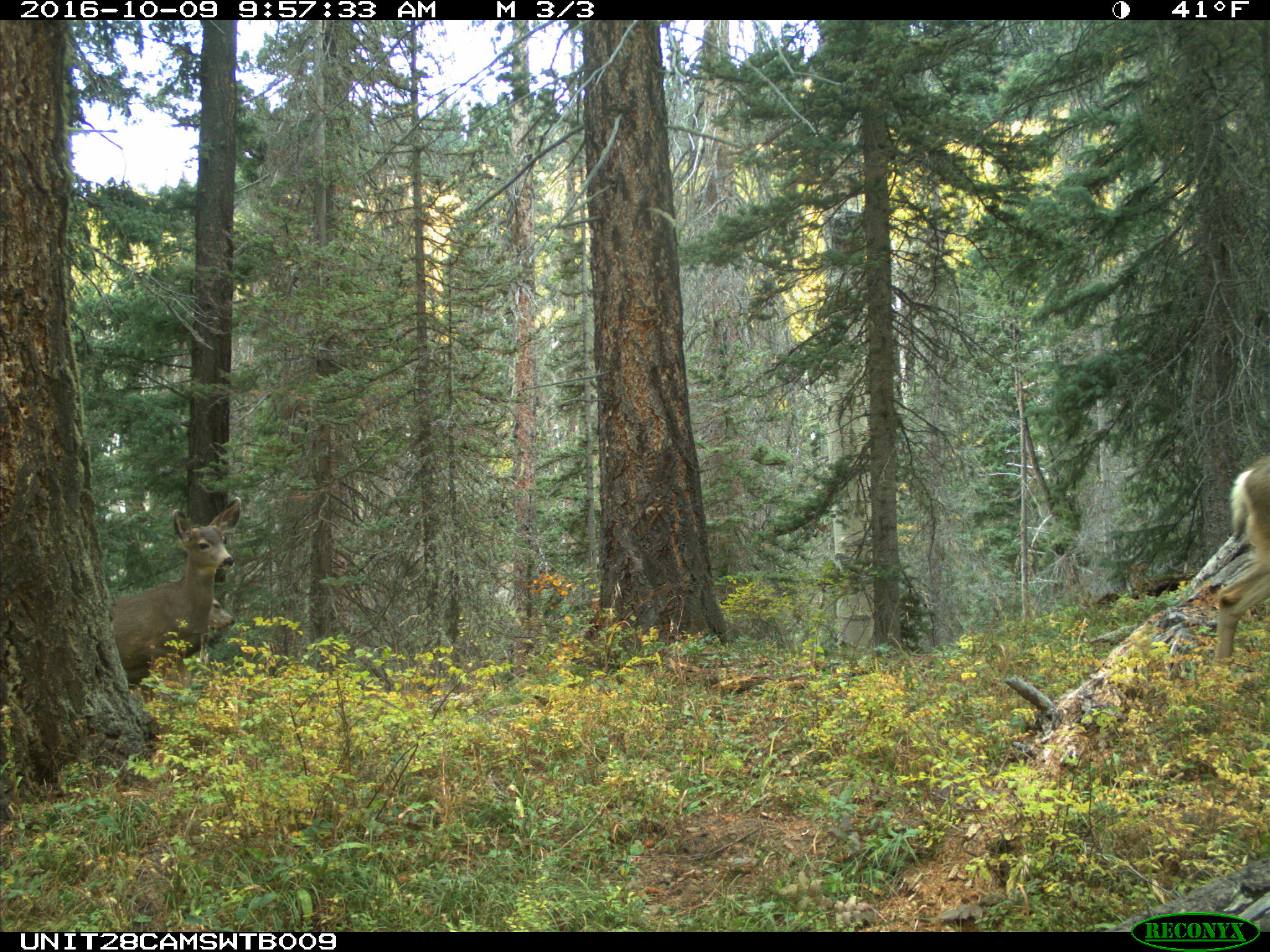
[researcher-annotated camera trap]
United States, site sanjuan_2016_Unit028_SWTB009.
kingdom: Animalia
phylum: Chordata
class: Mammalia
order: Artiodactyla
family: Cervidae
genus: Odocoileus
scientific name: Odocoileus hemionus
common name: mule deer